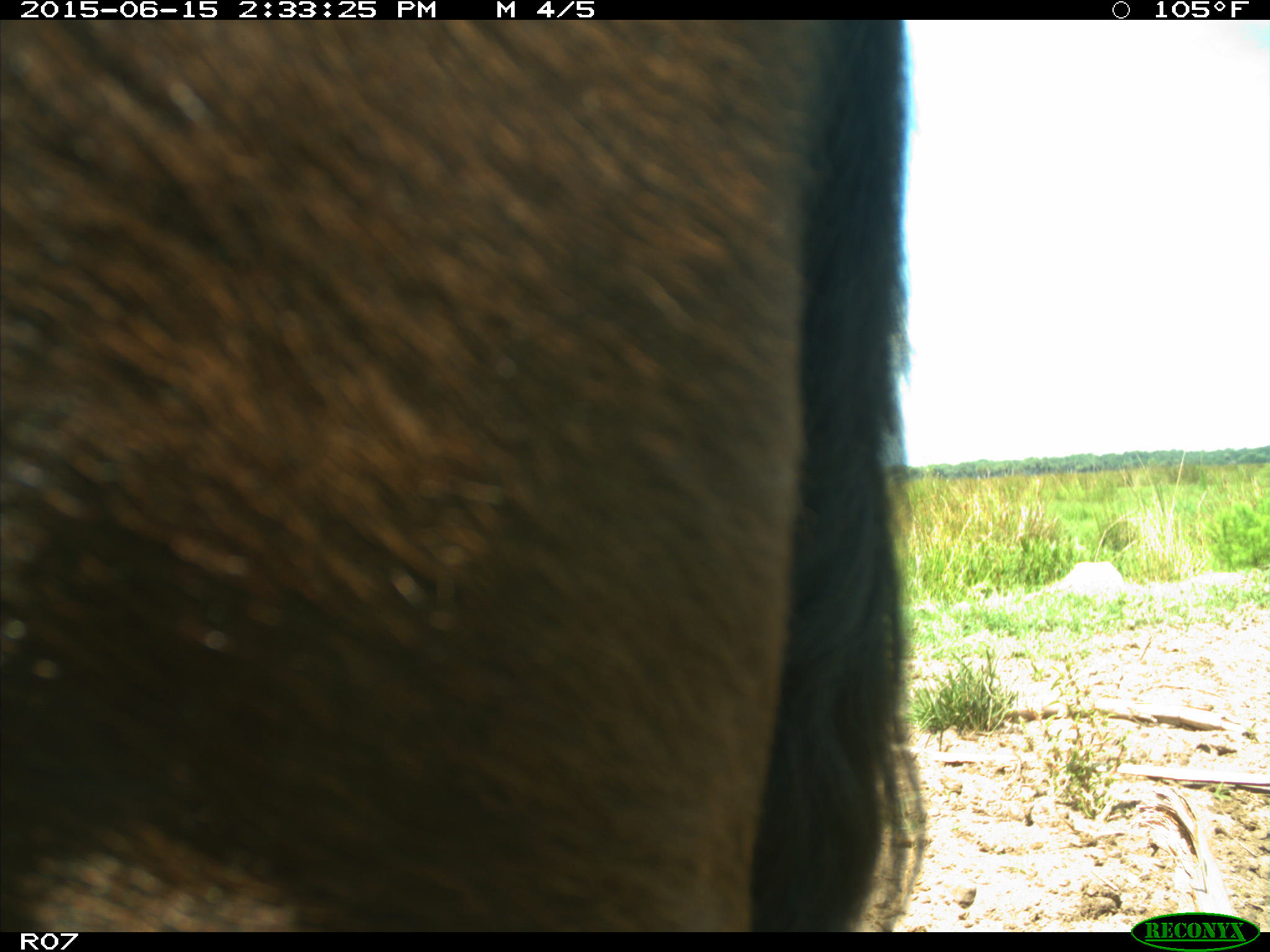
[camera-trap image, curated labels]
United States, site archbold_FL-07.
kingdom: Animalia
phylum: Chordata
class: Mammalia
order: Artiodactyla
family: Bovidae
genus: Bos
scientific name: Bos taurus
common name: domestic cow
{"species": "Bos taurus (domestic cow)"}